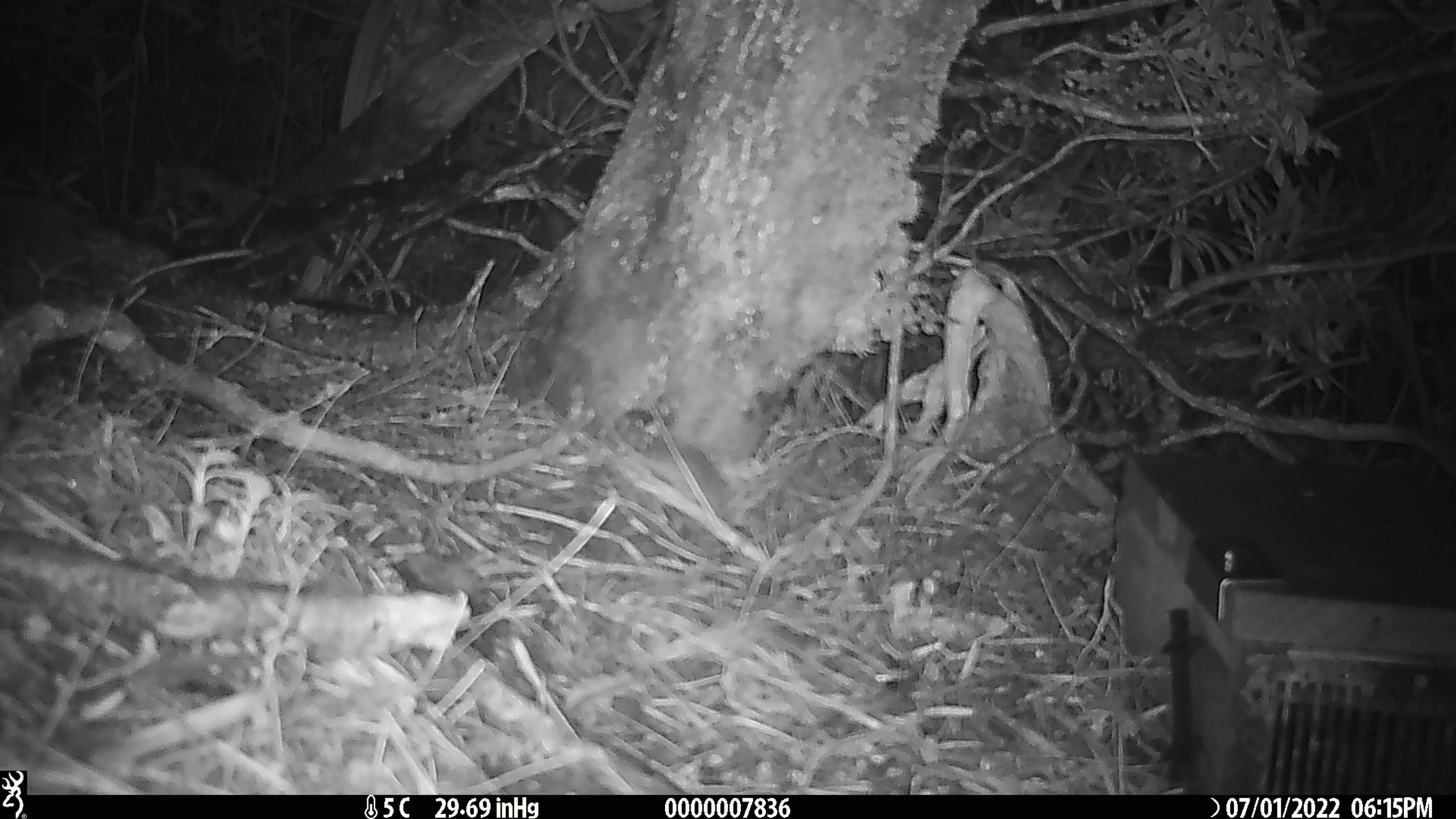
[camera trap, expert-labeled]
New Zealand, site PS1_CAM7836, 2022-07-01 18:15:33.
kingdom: Animalia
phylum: Chordata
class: Mammalia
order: Rodentia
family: Muridae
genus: Mus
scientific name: Mus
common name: mouse